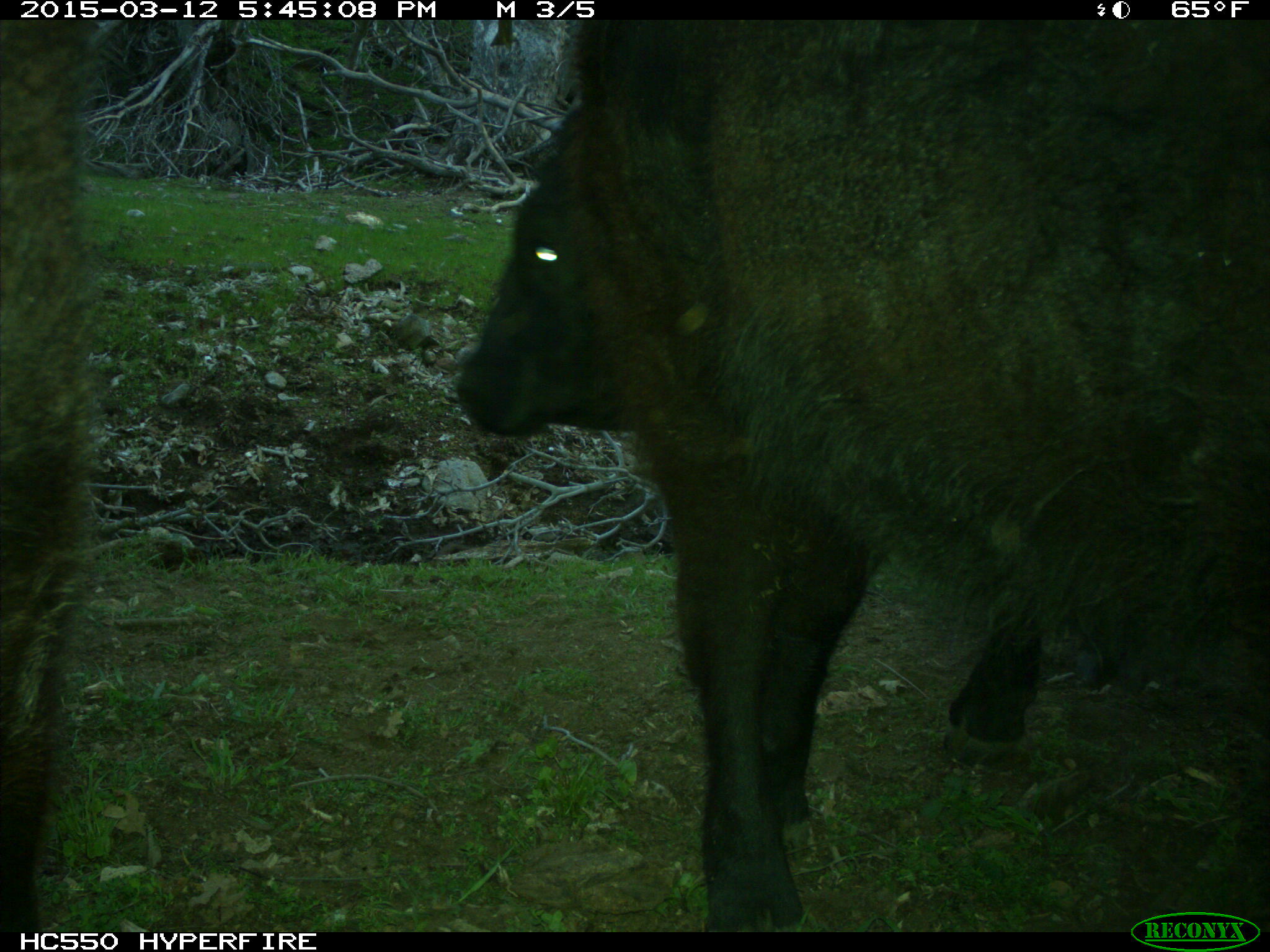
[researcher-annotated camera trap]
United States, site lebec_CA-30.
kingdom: Animalia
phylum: Chordata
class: Mammalia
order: Artiodactyla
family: Bovidae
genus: Bos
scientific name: Bos taurus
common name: domestic cow